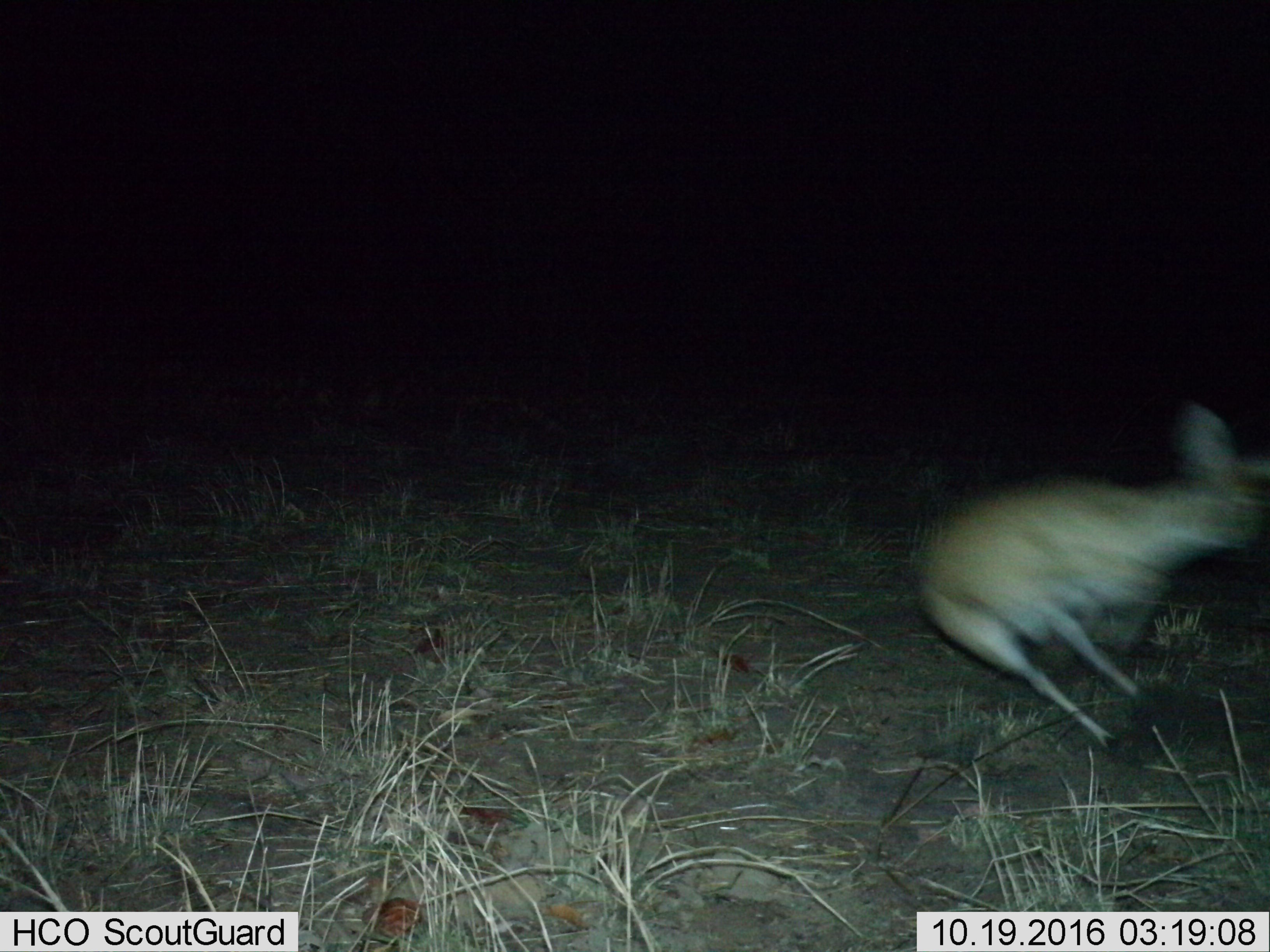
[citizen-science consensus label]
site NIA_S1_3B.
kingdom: Animalia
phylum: Chordata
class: Mammalia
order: Artiodactyla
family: Bovidae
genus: Sylvicapra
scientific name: Sylvicapra grimmia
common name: common duiker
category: duikercommongrey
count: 1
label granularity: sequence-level